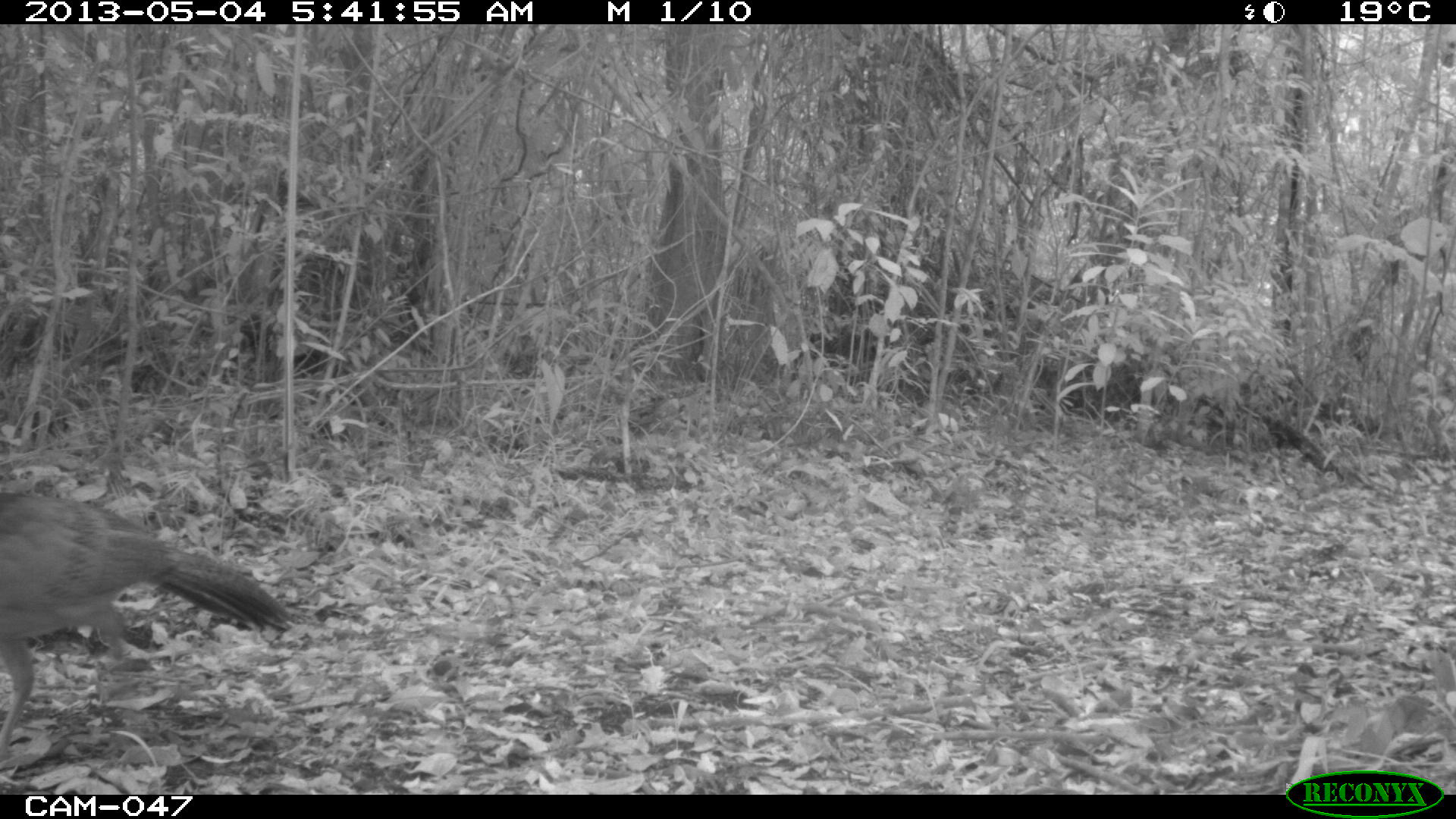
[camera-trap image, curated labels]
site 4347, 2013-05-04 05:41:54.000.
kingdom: Animalia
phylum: Chordata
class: Aves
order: Galliformes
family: Cracidae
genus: Crax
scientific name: Crax rubra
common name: great curassow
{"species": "Crax rubra (great curassow)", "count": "1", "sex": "female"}